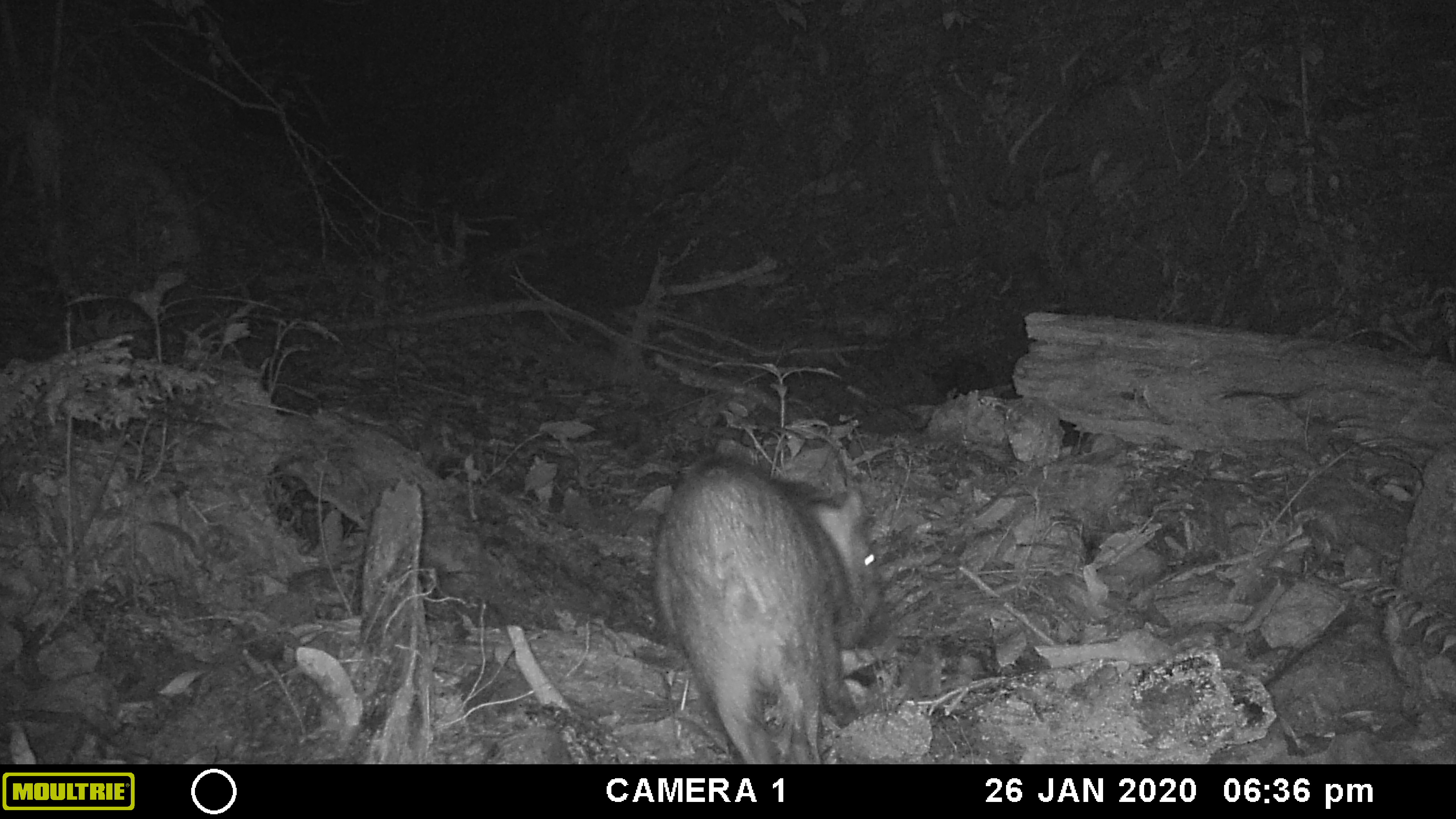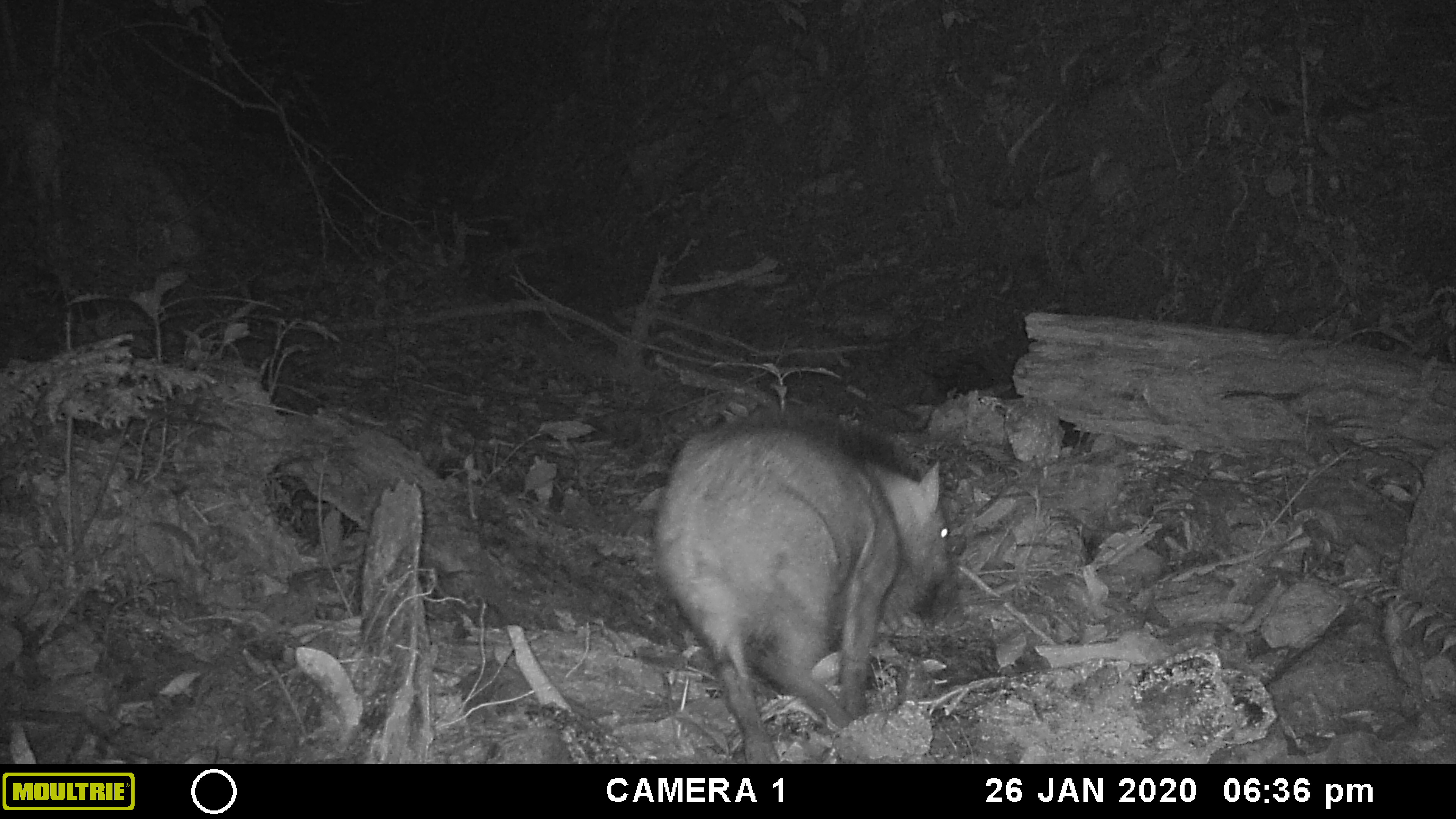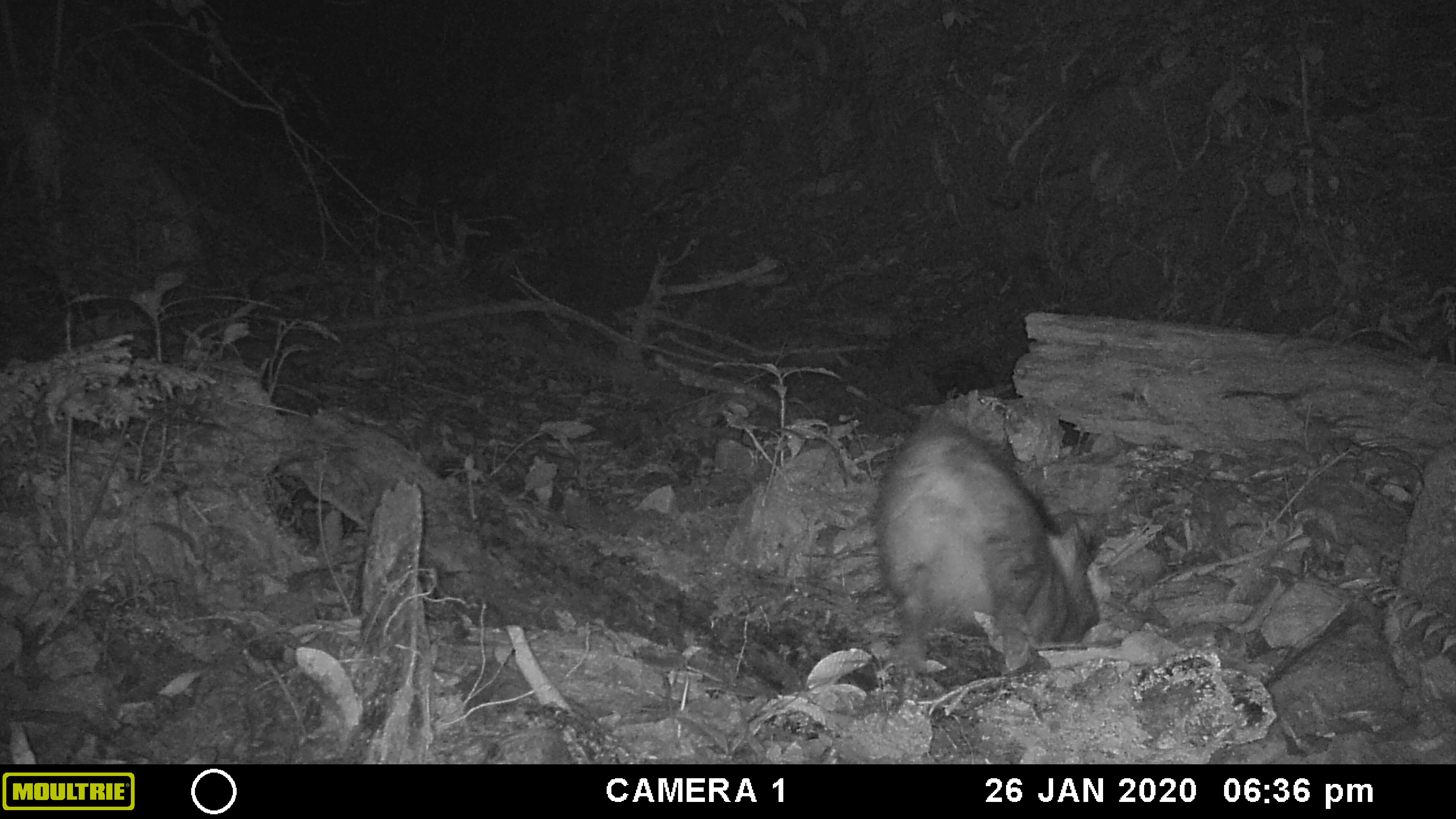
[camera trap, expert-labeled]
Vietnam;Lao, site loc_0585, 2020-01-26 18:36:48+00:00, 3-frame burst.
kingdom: Animalia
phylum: Chordata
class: Mammalia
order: Artiodactyla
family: Suidae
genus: Sus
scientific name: Sus scrofa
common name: eurasian wild pig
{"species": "eurasian wild pig (Sus scrofa)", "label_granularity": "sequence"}